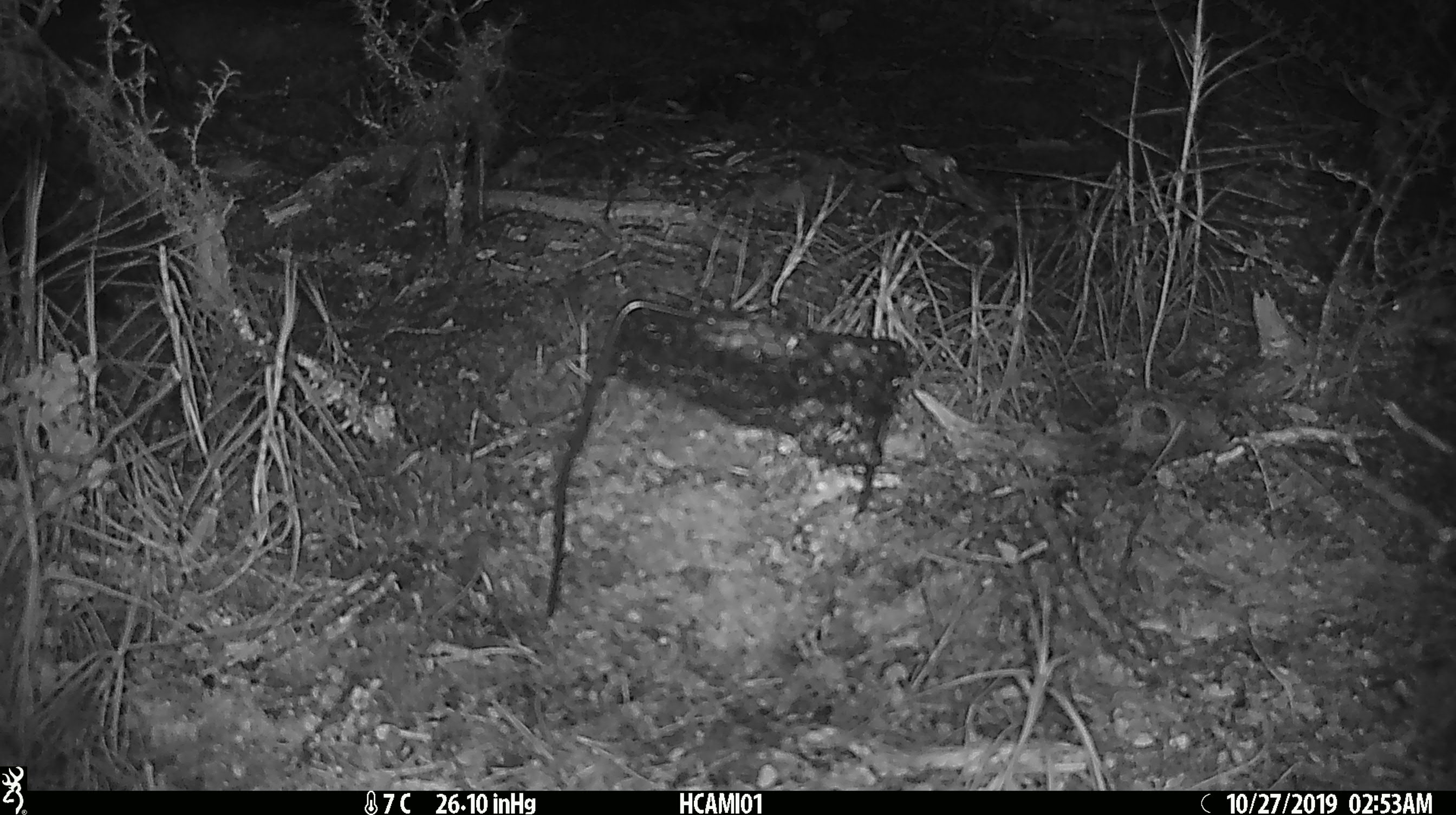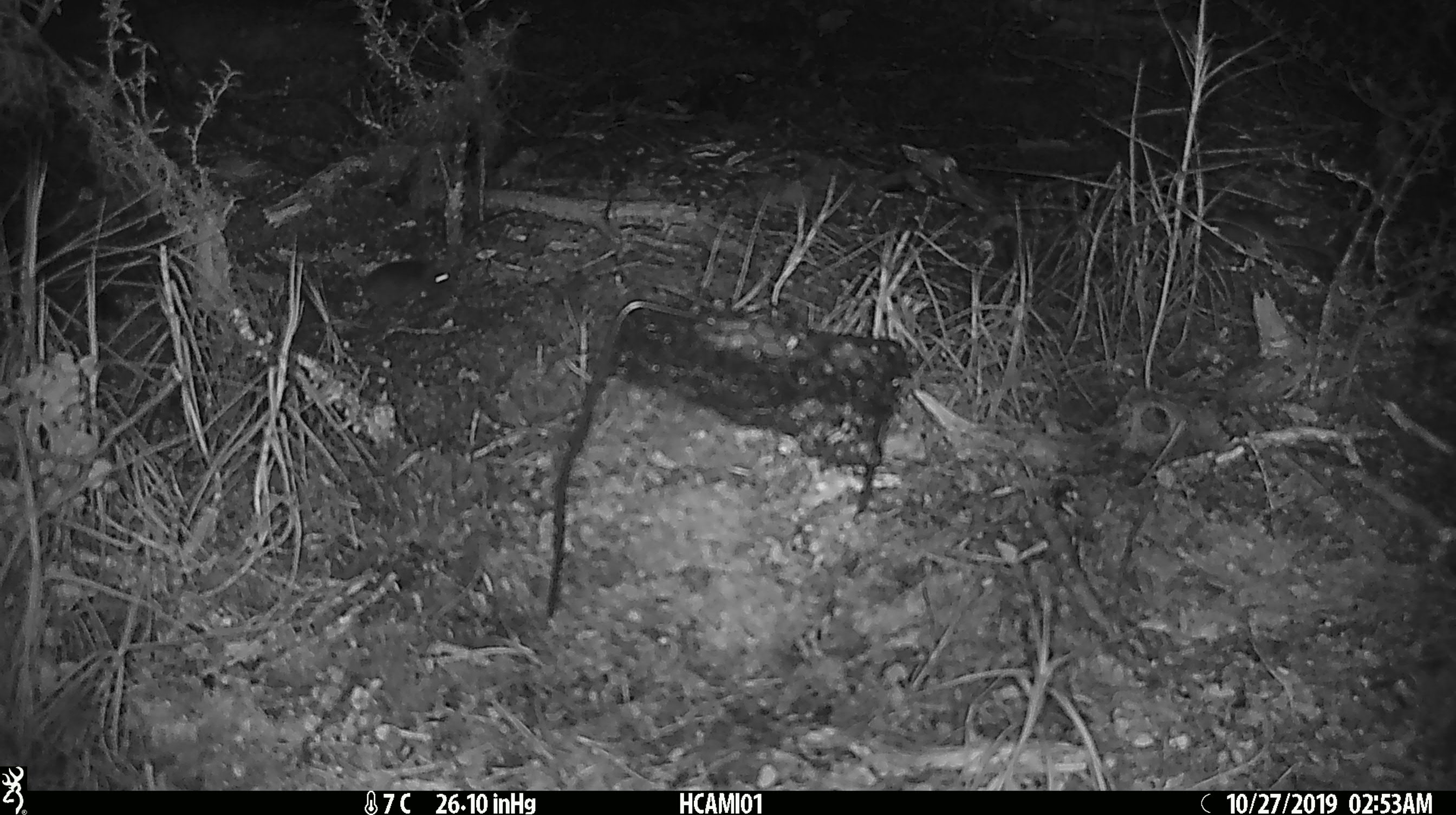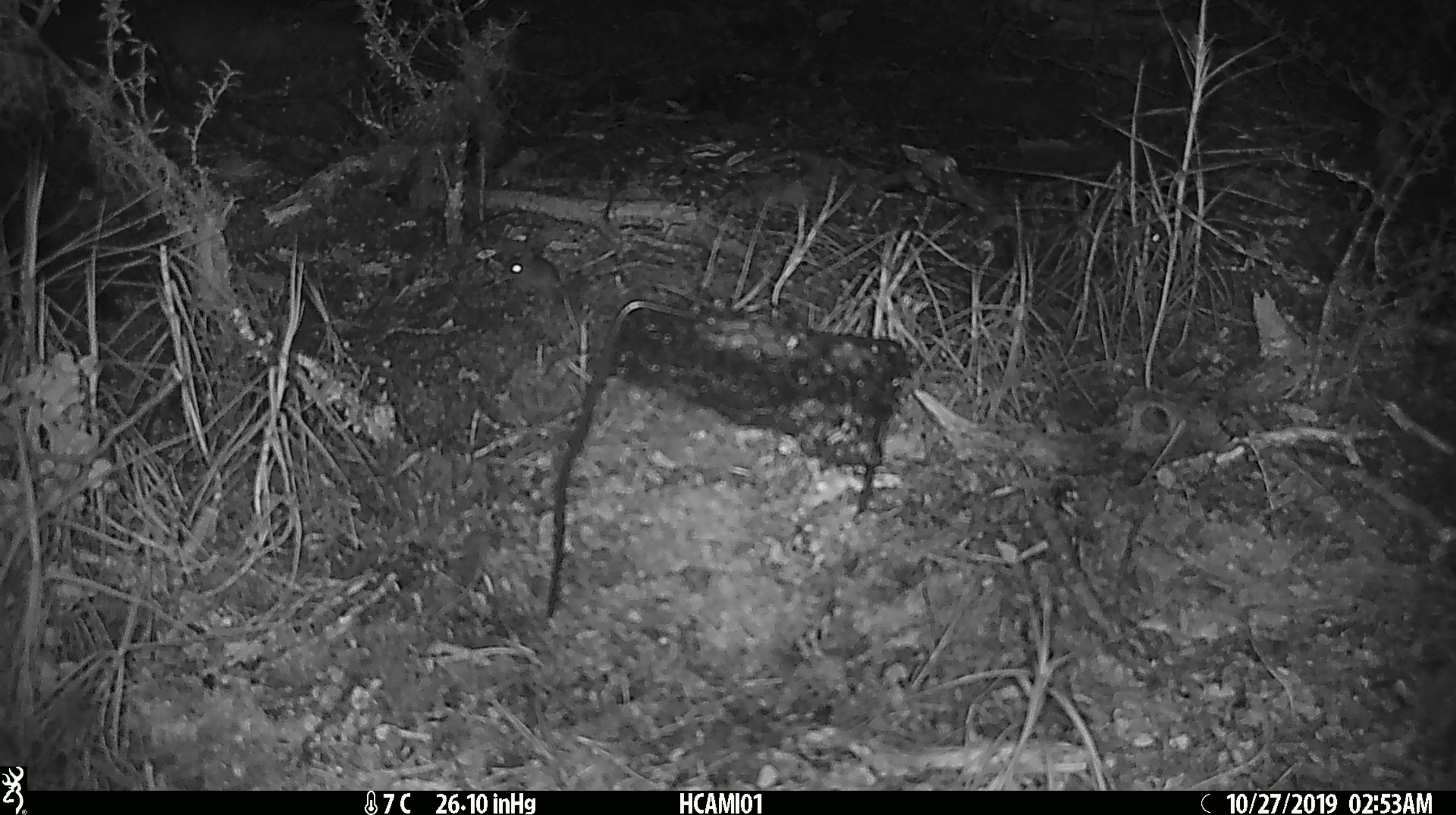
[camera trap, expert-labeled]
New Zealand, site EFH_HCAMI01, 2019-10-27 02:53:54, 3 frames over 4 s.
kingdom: Animalia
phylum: Chordata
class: Mammalia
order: Rodentia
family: Muridae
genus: Mus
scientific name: Mus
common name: mouse